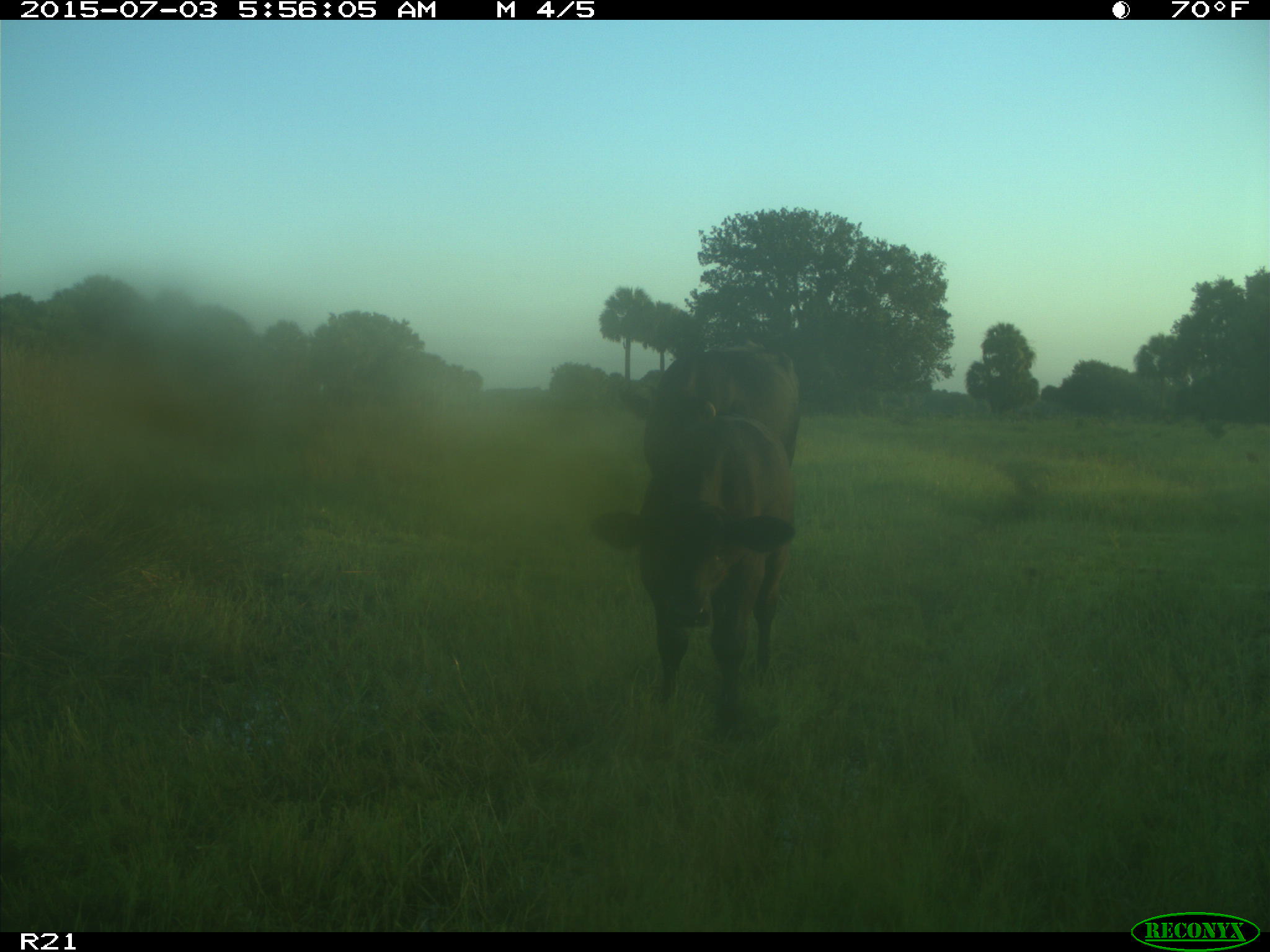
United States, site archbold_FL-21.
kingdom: Animalia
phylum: Chordata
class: Mammalia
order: Artiodactyla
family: Bovidae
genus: Bos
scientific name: Bos taurus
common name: domestic cow